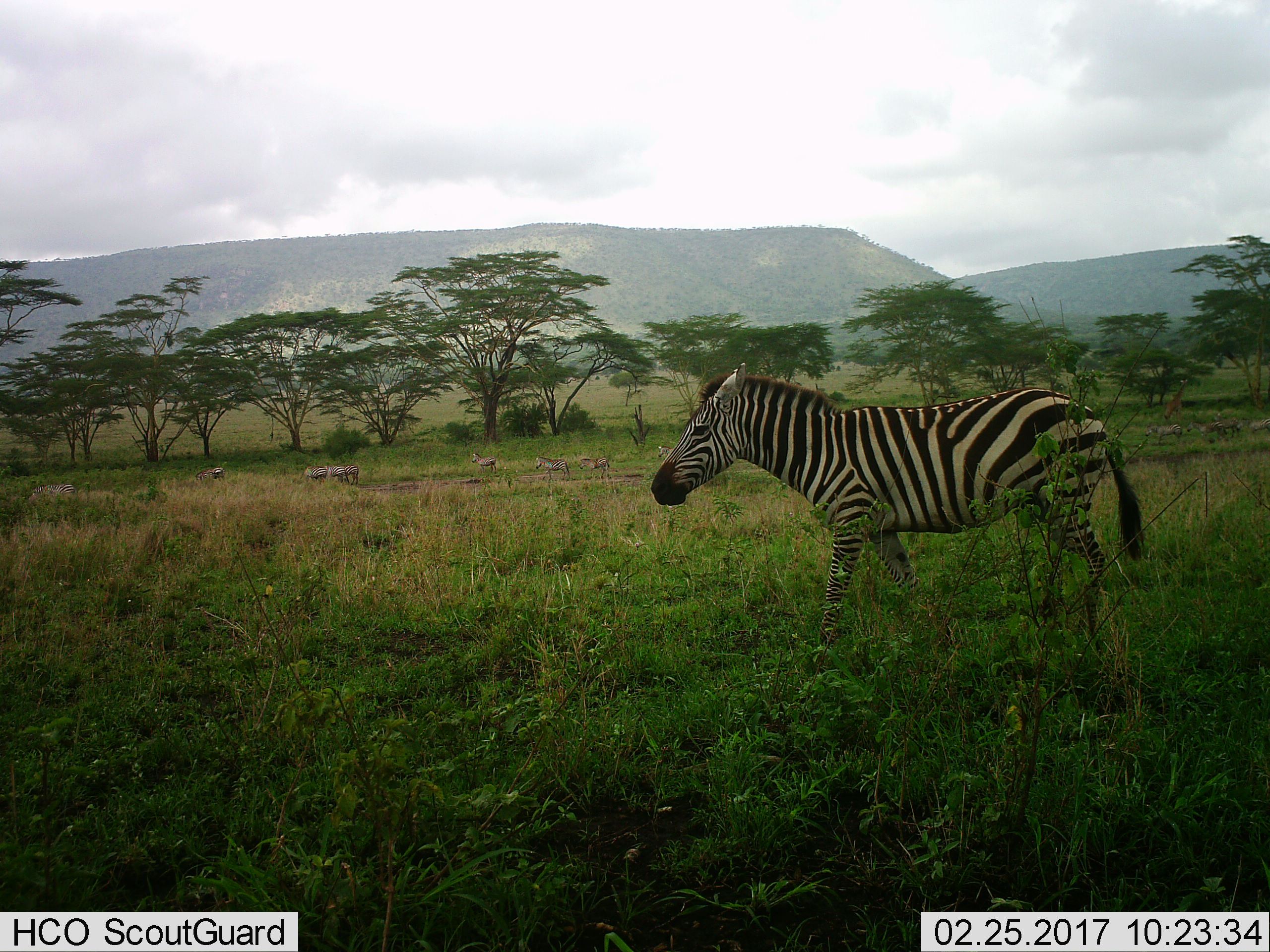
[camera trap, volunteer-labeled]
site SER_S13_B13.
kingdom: Animalia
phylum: Chordata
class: Mammalia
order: Perissodactyla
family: Equidae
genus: Equus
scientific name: Equus quagga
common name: plains zebra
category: zebraplains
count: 10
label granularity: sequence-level